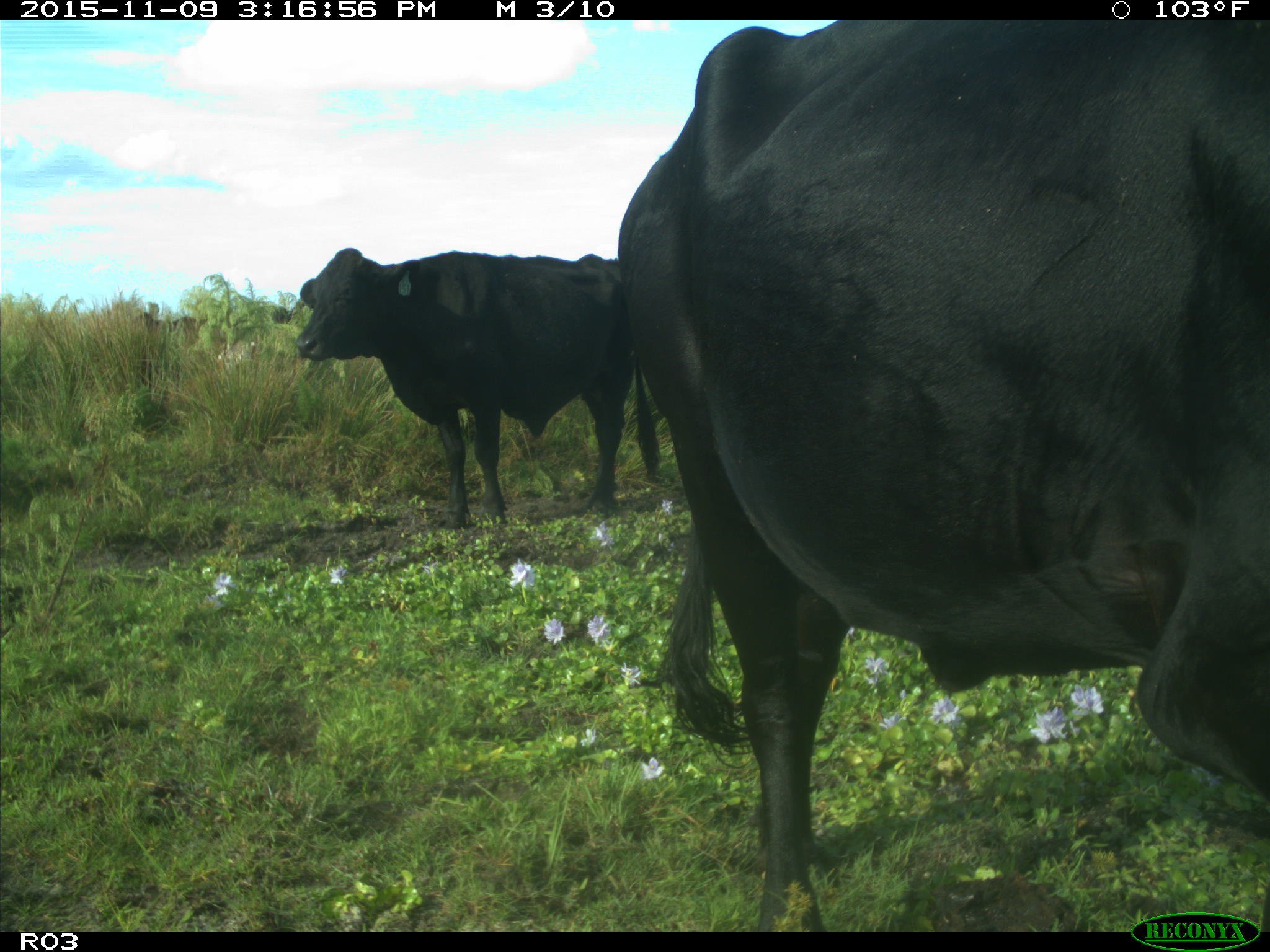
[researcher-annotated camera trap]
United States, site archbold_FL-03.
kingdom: Animalia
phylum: Chordata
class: Mammalia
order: Artiodactyla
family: Bovidae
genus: Bos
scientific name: Bos taurus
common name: domestic cow